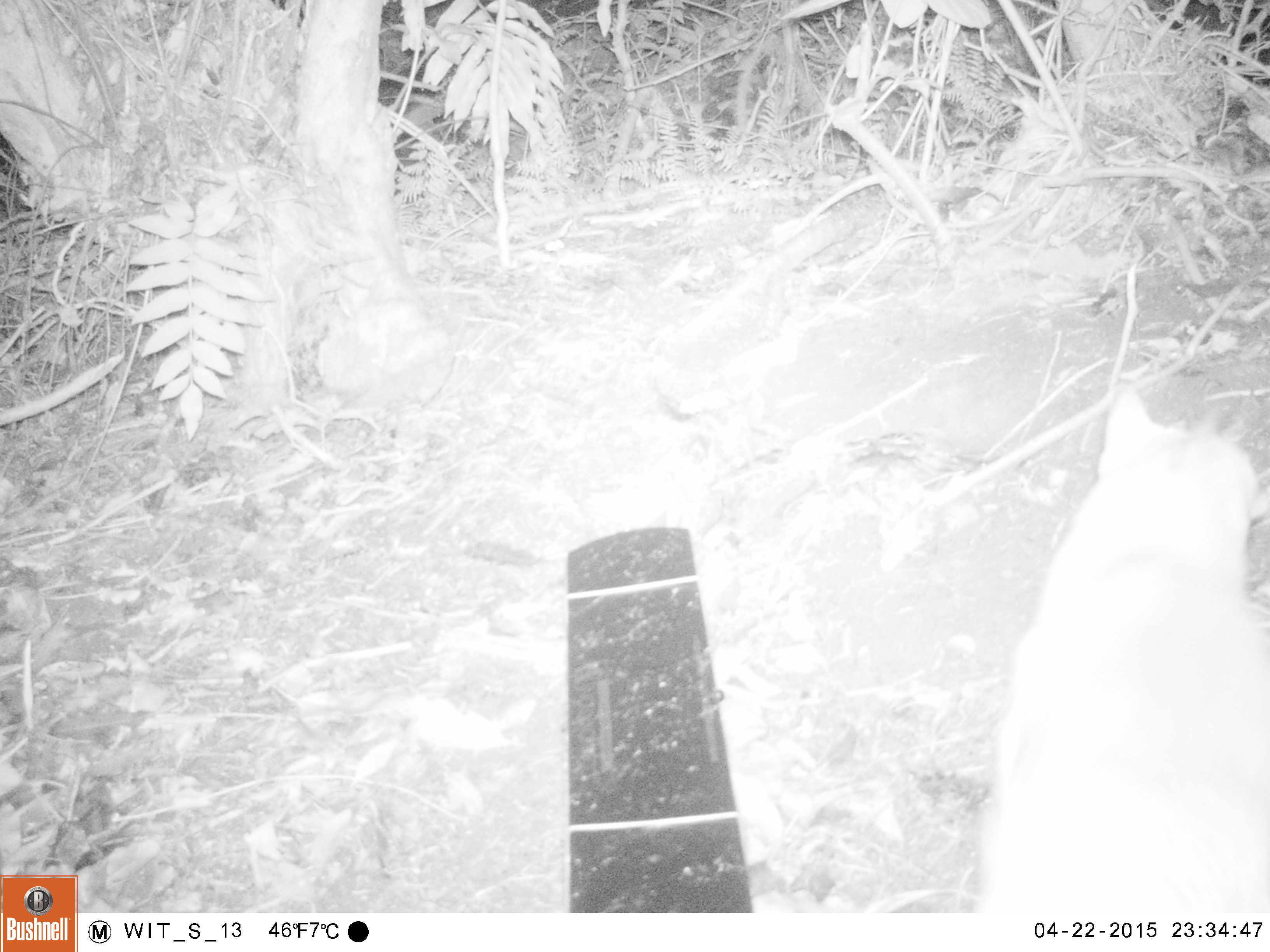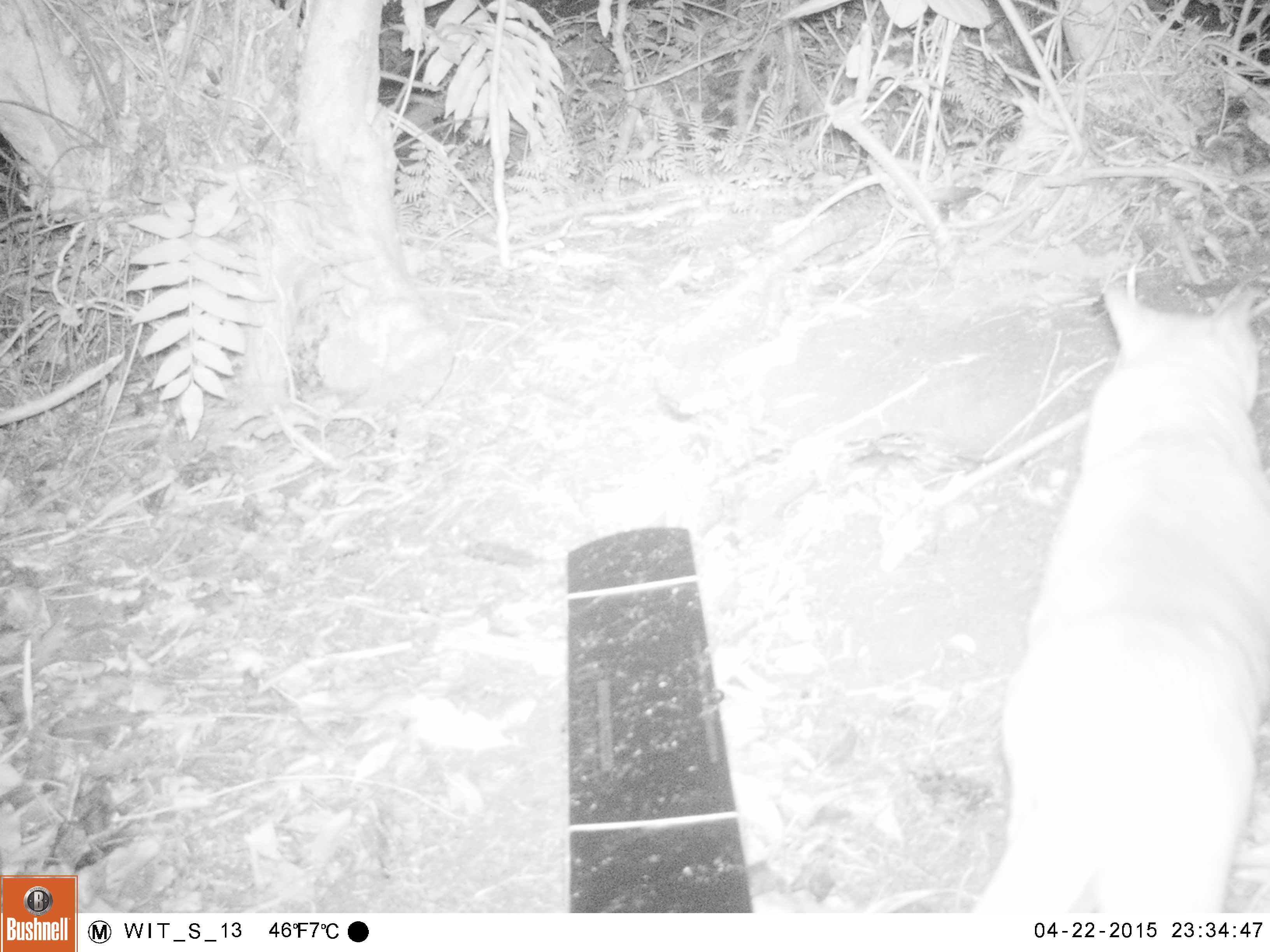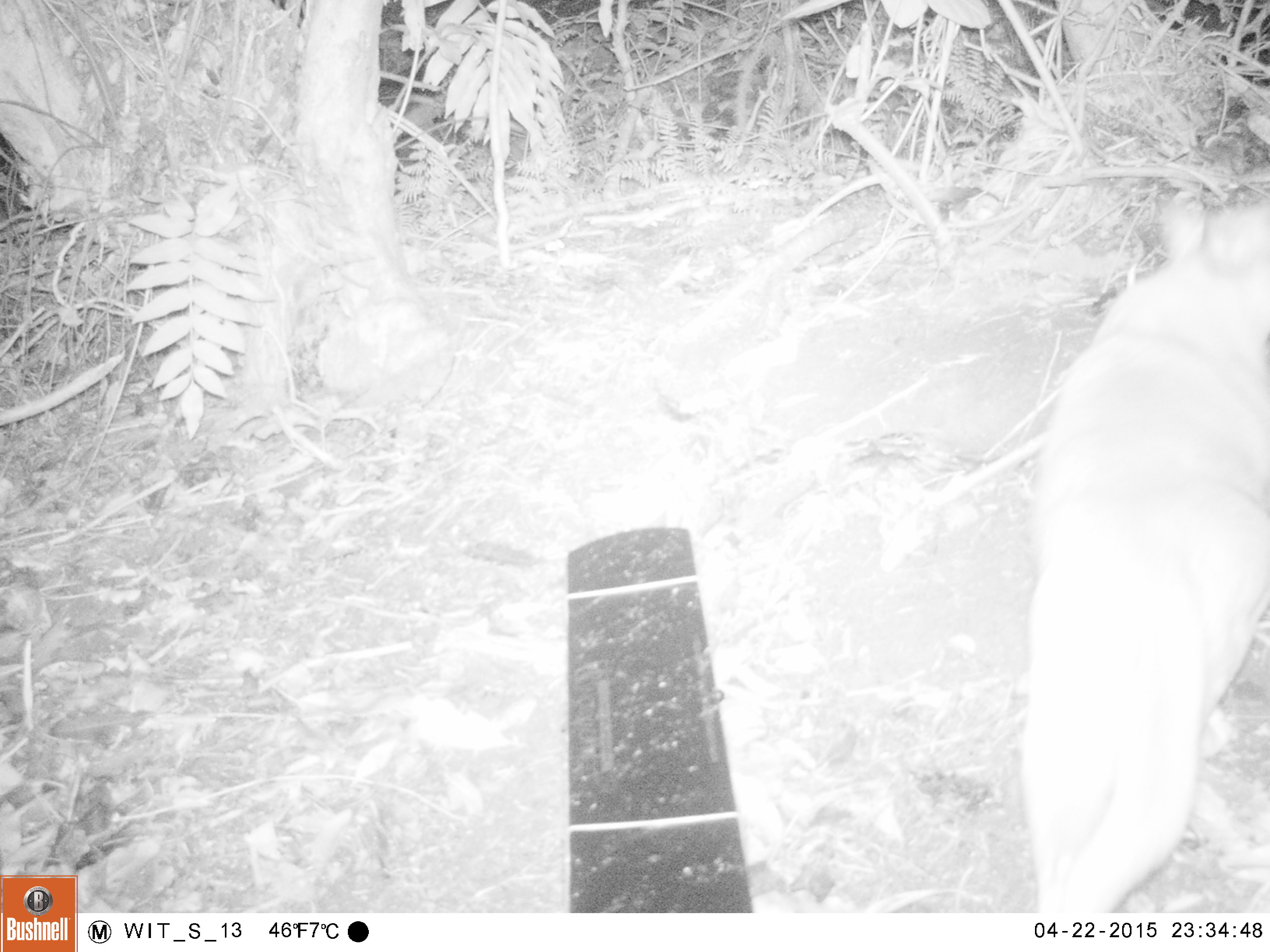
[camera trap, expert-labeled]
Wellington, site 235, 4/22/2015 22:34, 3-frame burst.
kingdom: Animalia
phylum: Chordata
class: Mammalia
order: Carnivora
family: Felidae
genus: Felis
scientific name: Felis catus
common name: cat